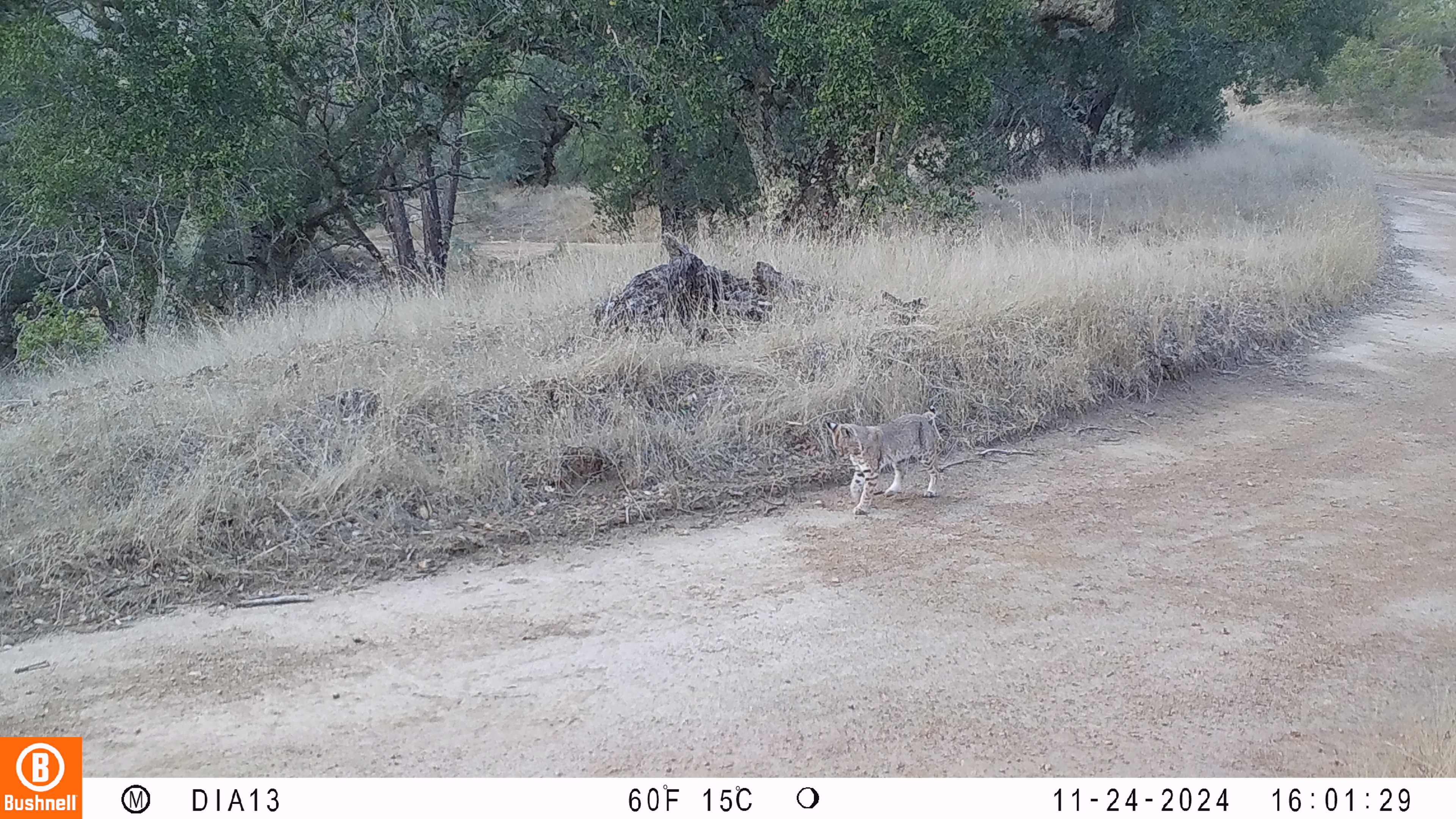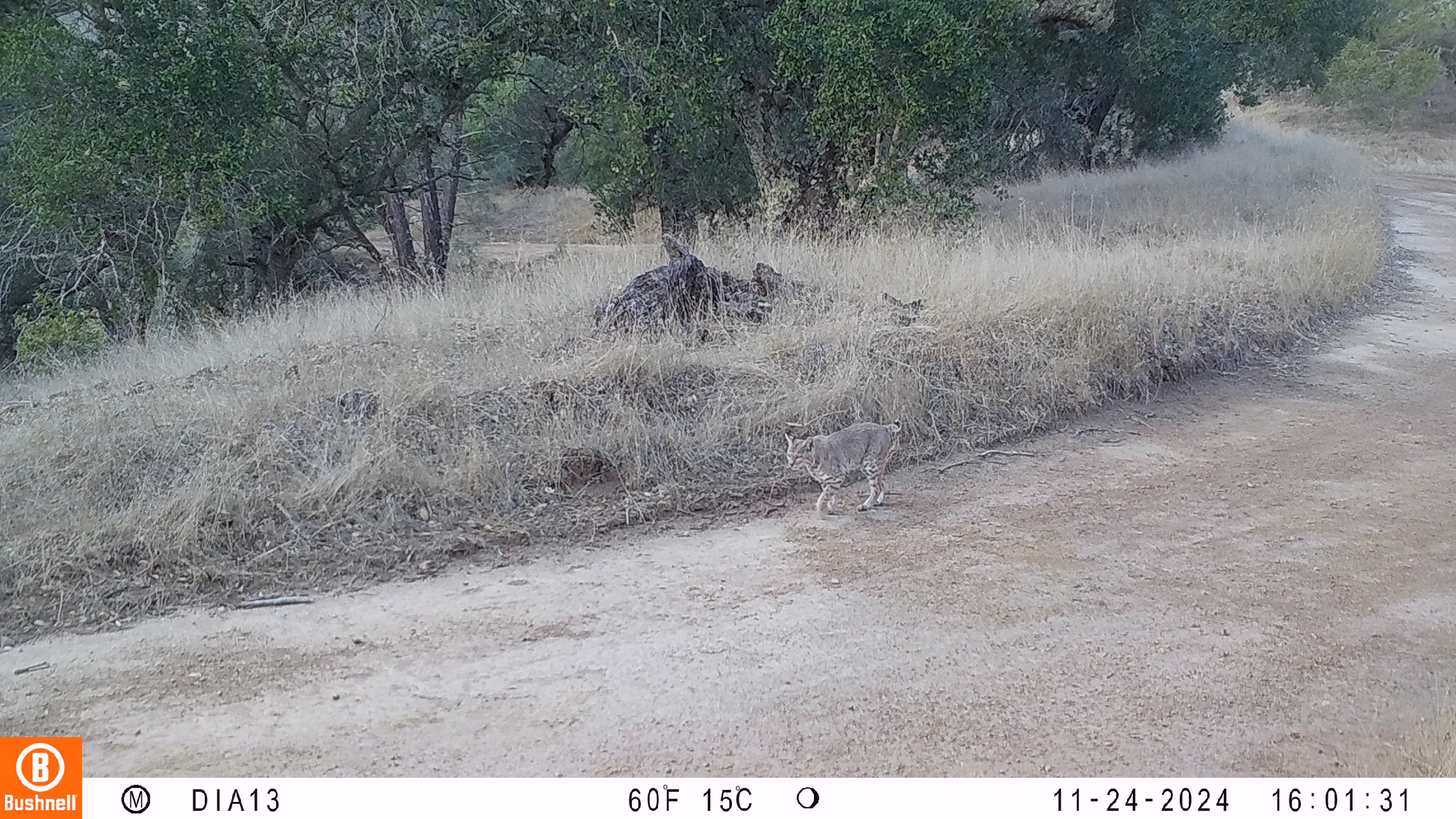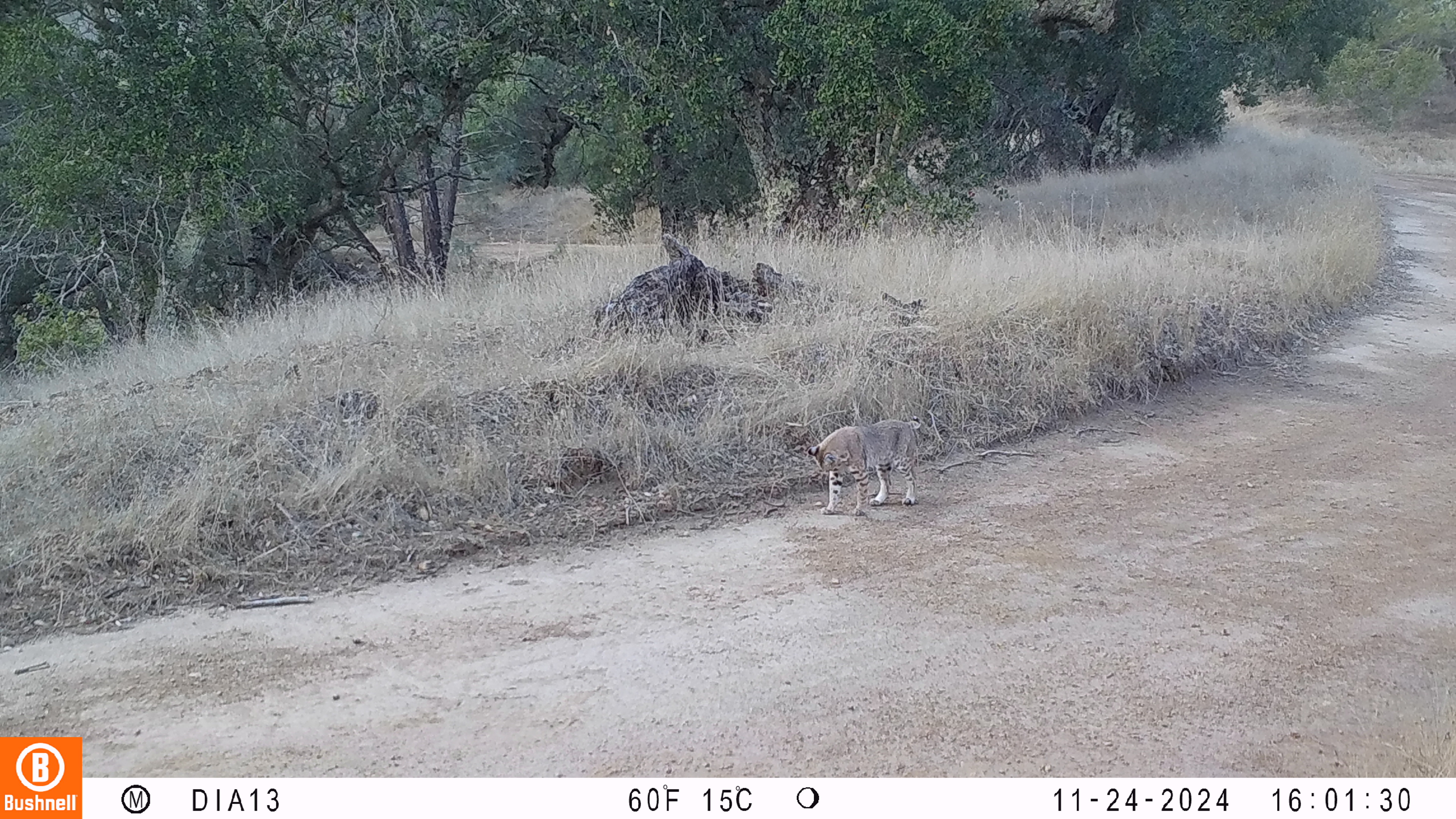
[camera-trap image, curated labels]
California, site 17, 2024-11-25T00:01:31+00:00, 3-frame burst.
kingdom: Animalia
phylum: Chordata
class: Mammalia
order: Carnivora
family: Felidae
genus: Lynx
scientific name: Lynx rufus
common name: bobcat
Bobcat (Lynx rufus).